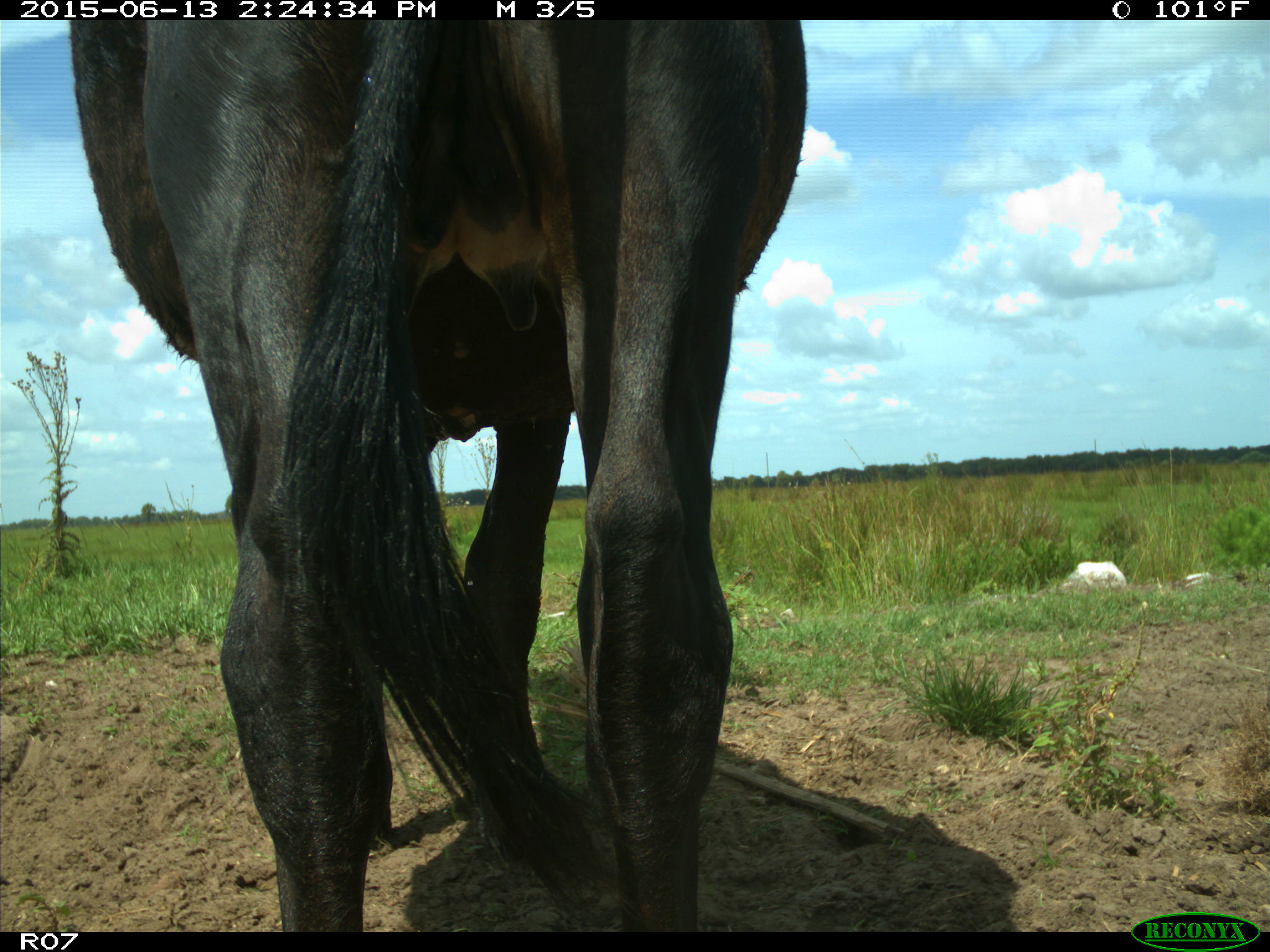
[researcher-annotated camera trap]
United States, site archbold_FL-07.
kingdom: Animalia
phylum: Chordata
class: Mammalia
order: Artiodactyla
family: Bovidae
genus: Bos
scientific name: Bos taurus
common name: domestic cow